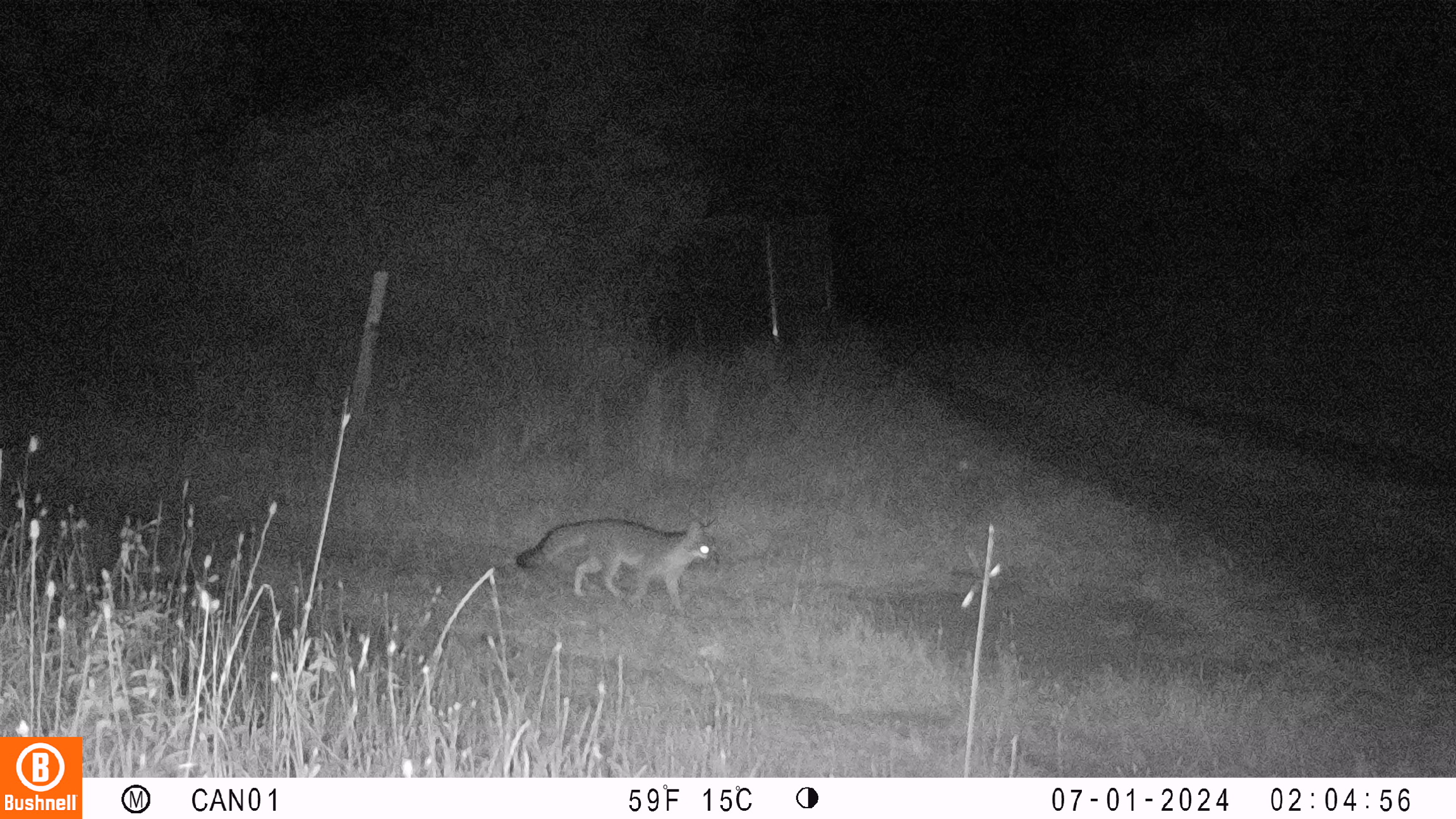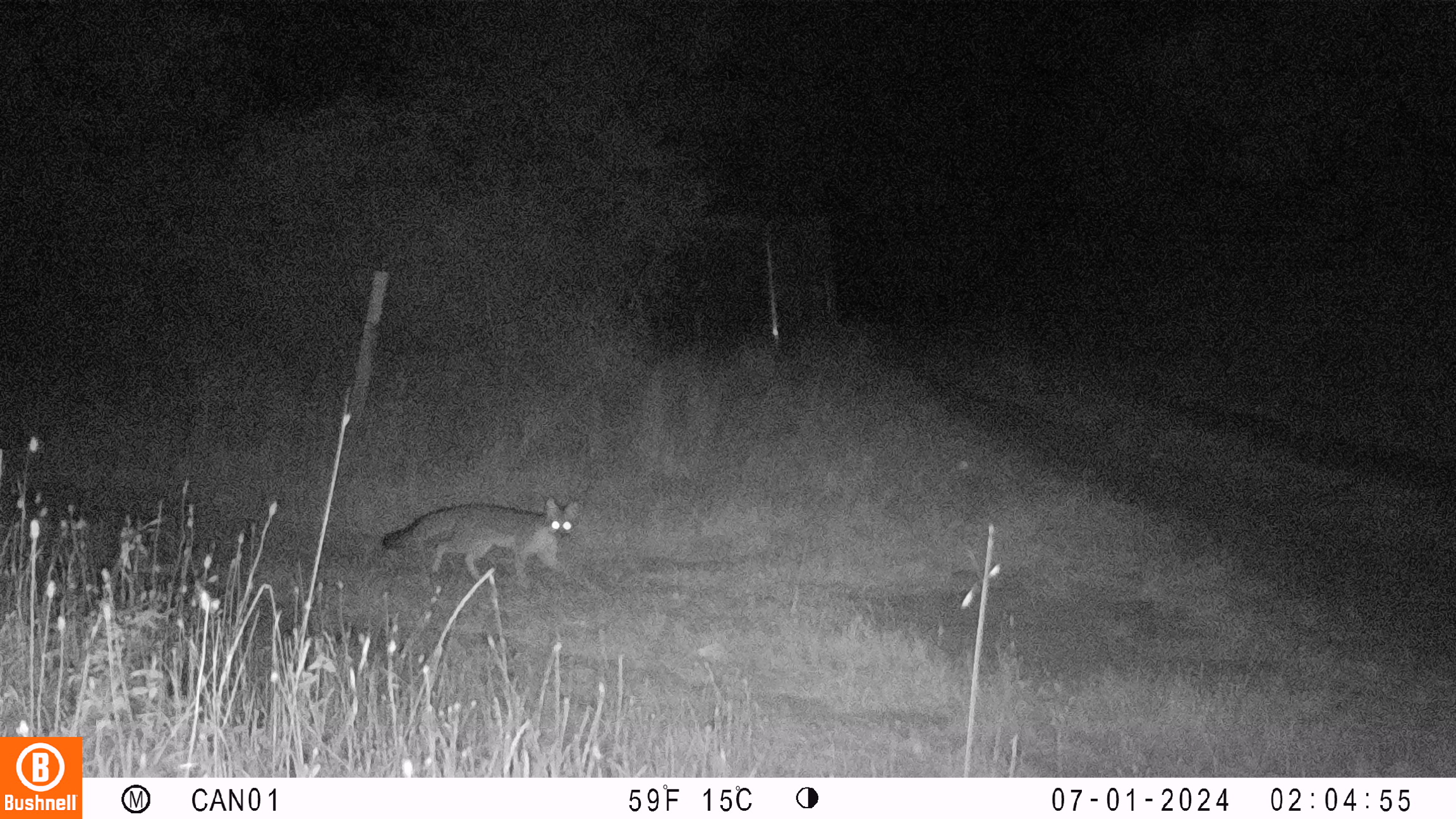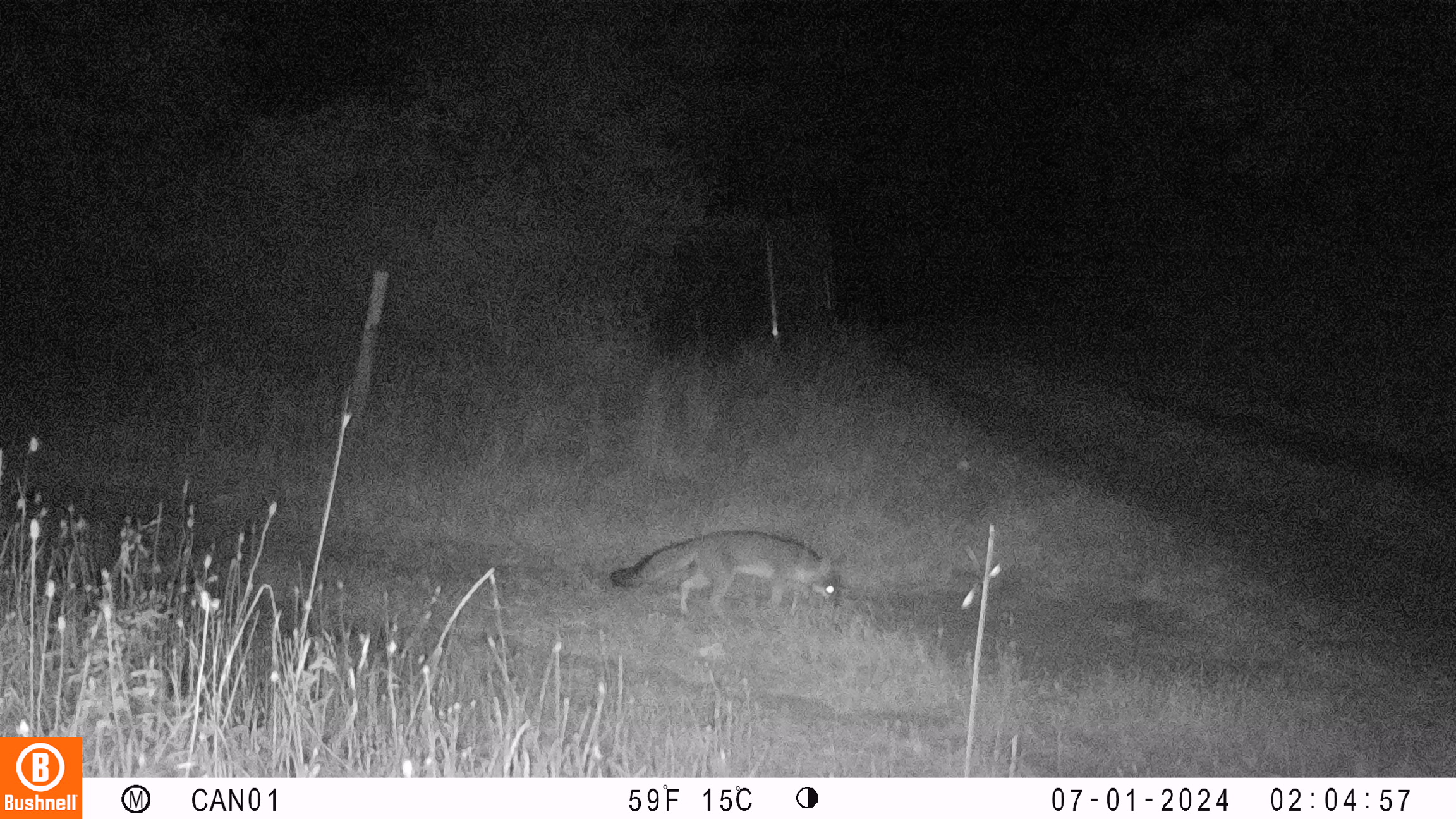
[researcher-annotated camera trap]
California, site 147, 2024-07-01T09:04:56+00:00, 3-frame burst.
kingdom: Animalia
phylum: Chordata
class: Mammalia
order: Carnivora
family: Canidae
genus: Urocyon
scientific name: Urocyon cinereoargenteus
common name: gray fox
Gray fox (Urocyon cinereoargenteus).